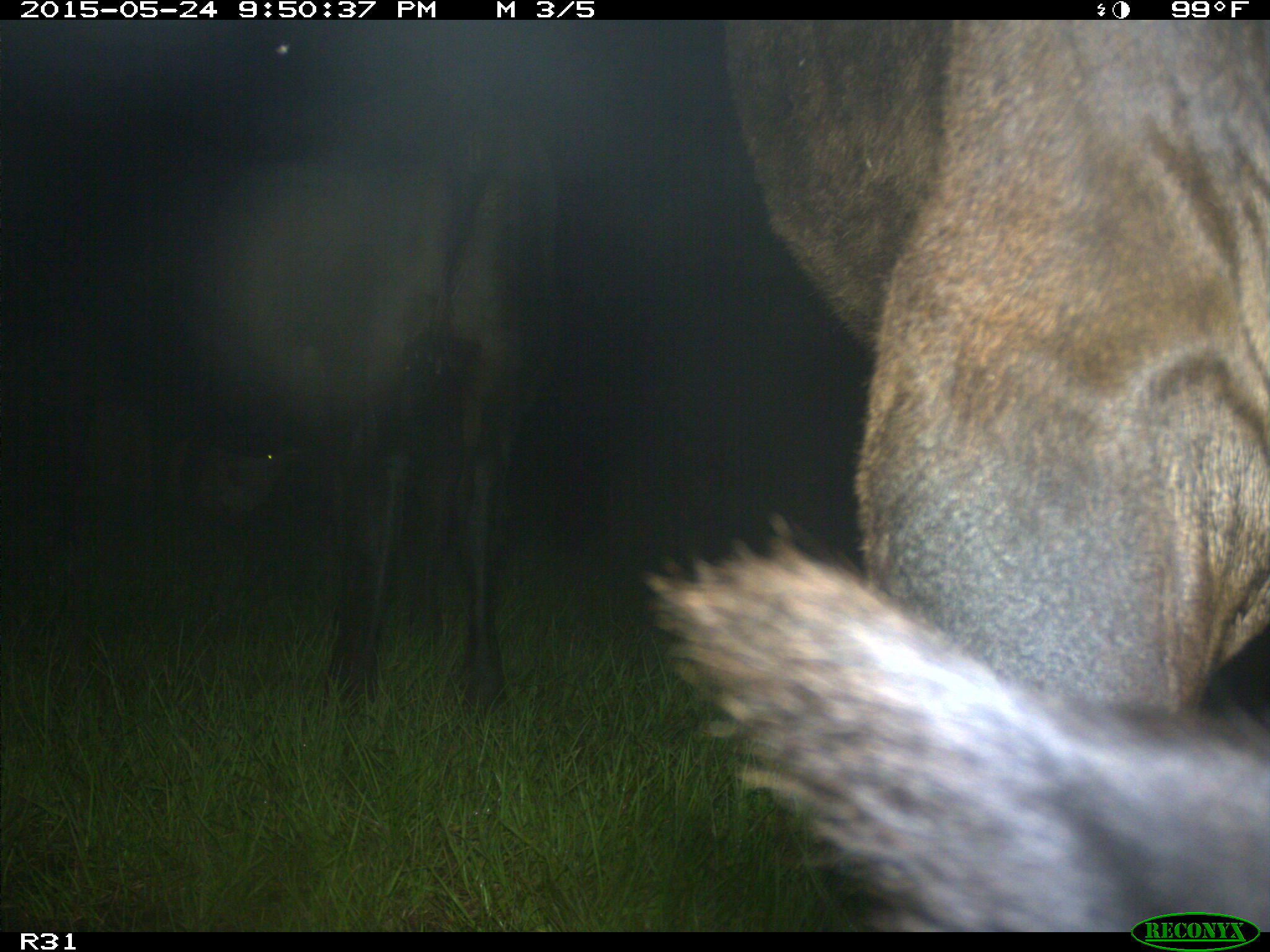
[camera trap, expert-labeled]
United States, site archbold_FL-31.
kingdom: Animalia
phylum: Chordata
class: Mammalia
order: Artiodactyla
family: Bovidae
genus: Bos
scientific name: Bos taurus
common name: domestic cow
Bos taurus (domestic cow).